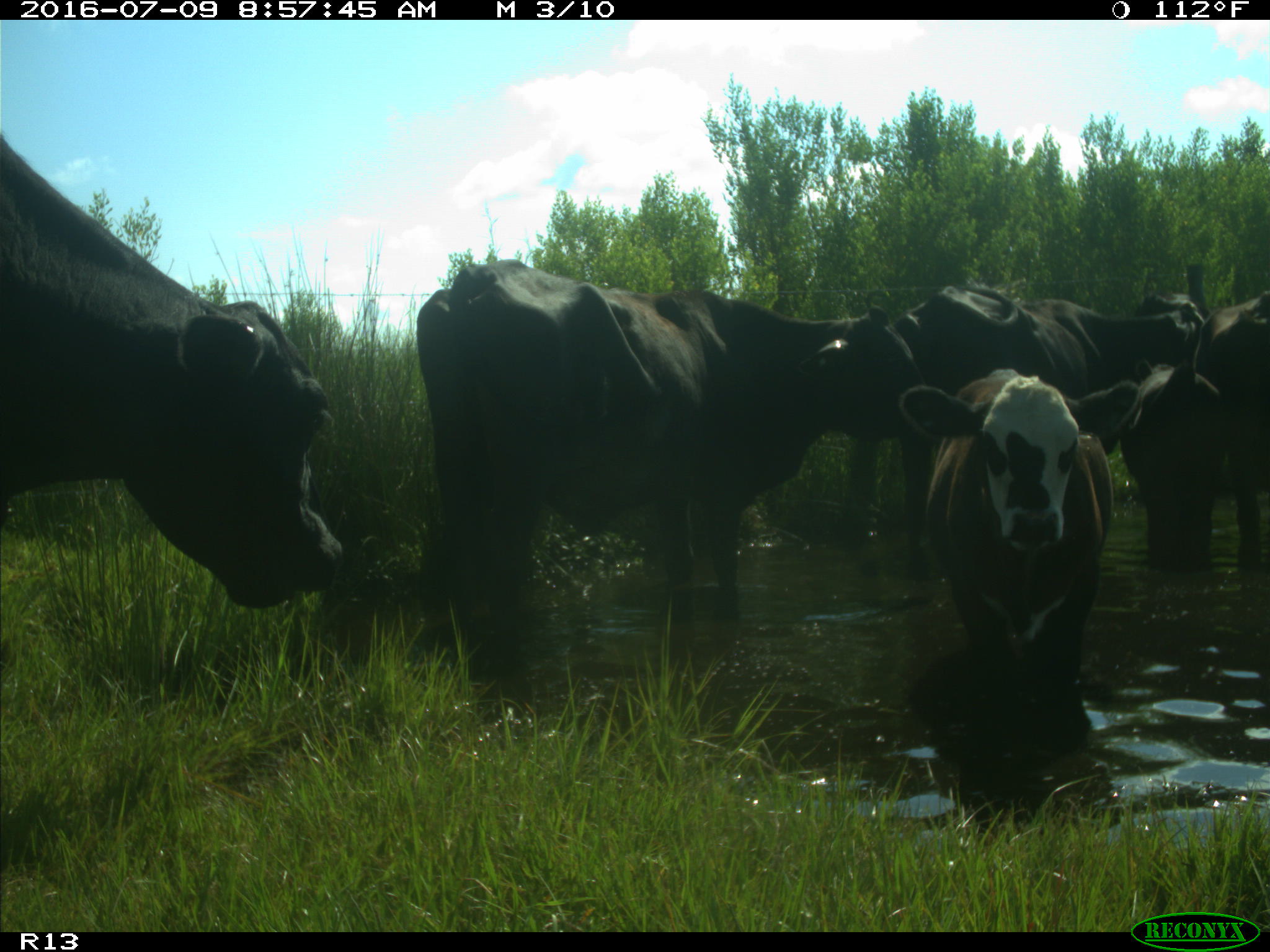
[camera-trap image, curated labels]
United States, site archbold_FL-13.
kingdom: Animalia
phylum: Chordata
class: Mammalia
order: Artiodactyla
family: Bovidae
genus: Bos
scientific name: Bos taurus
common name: domestic cow